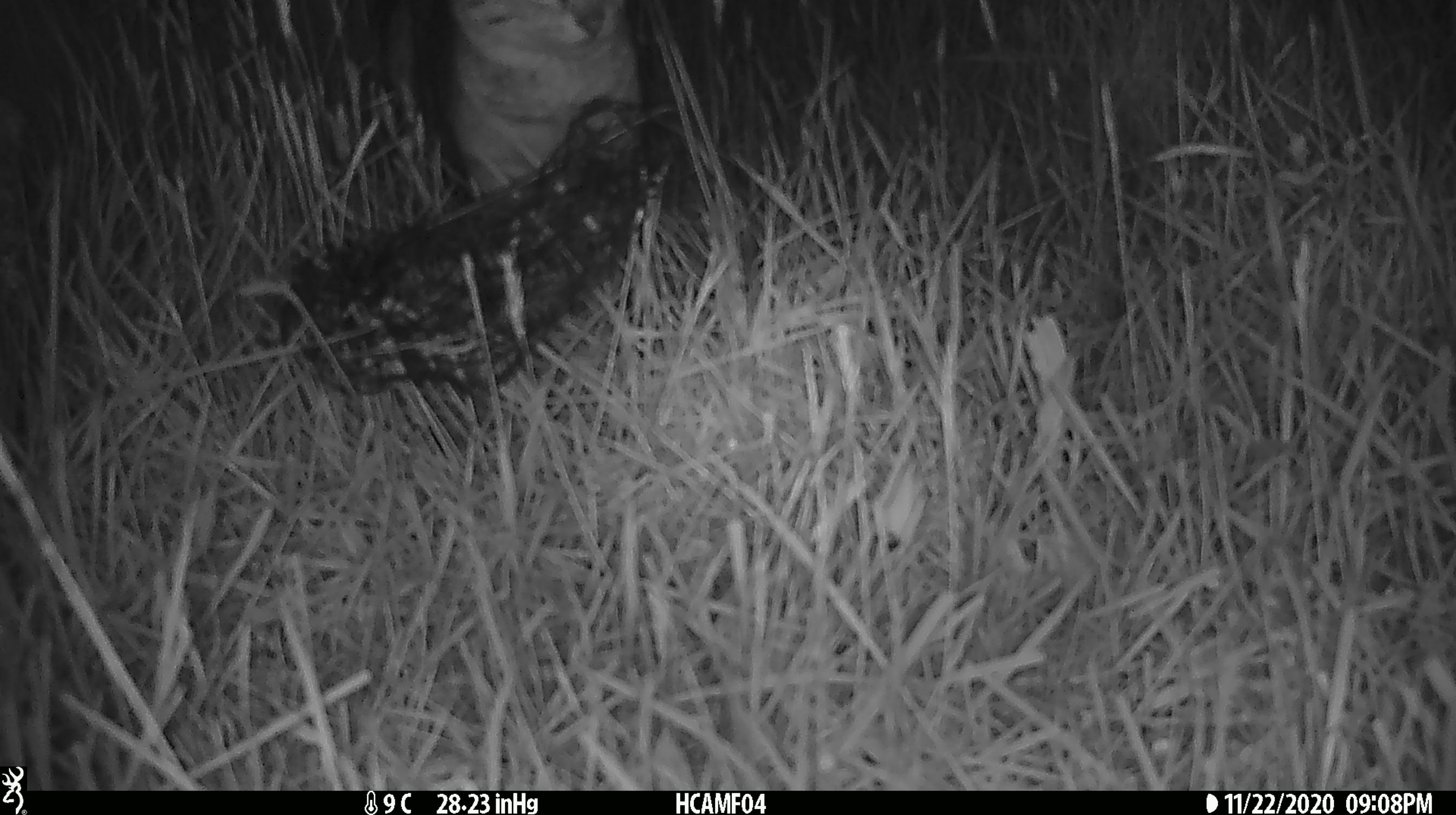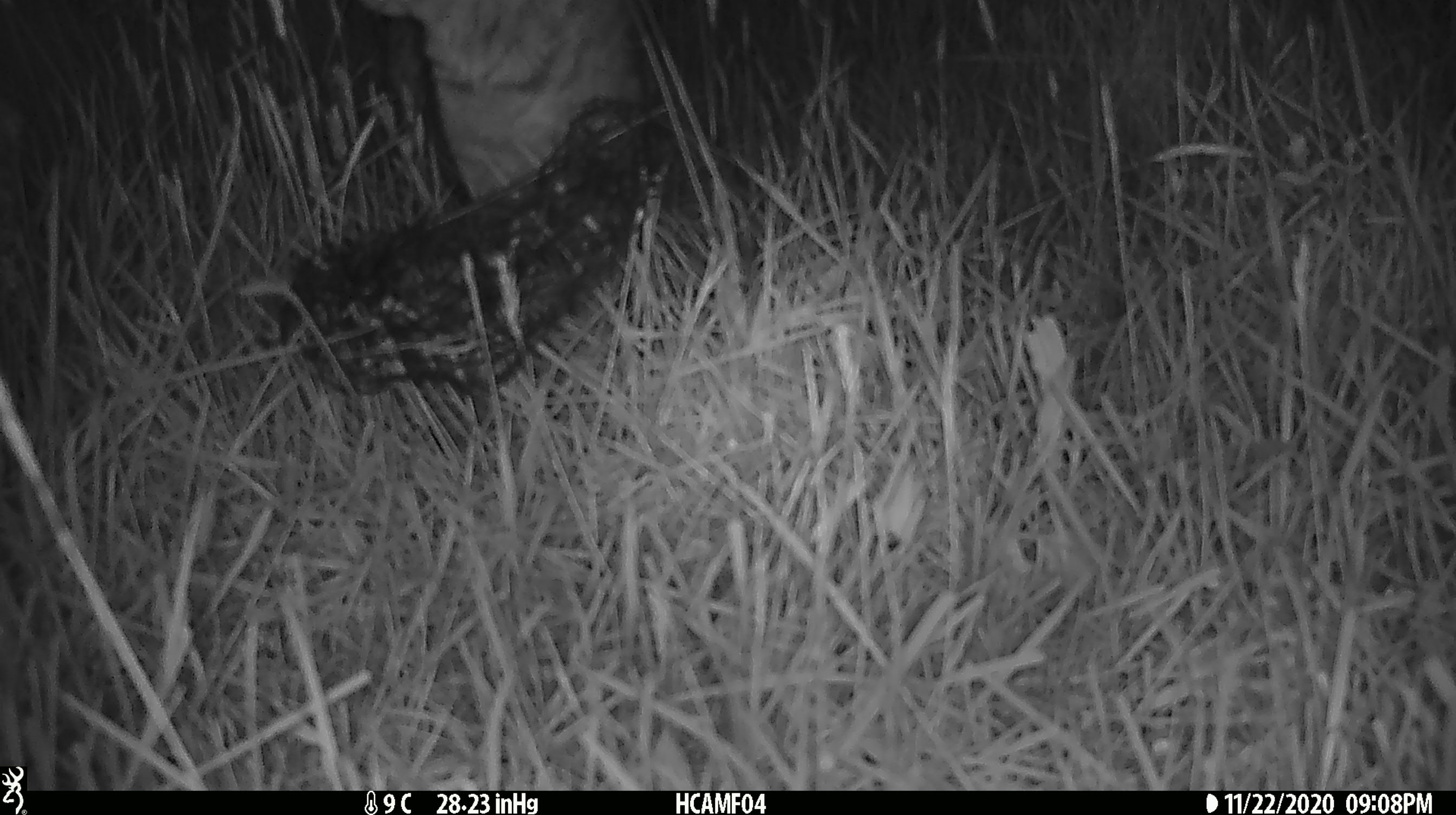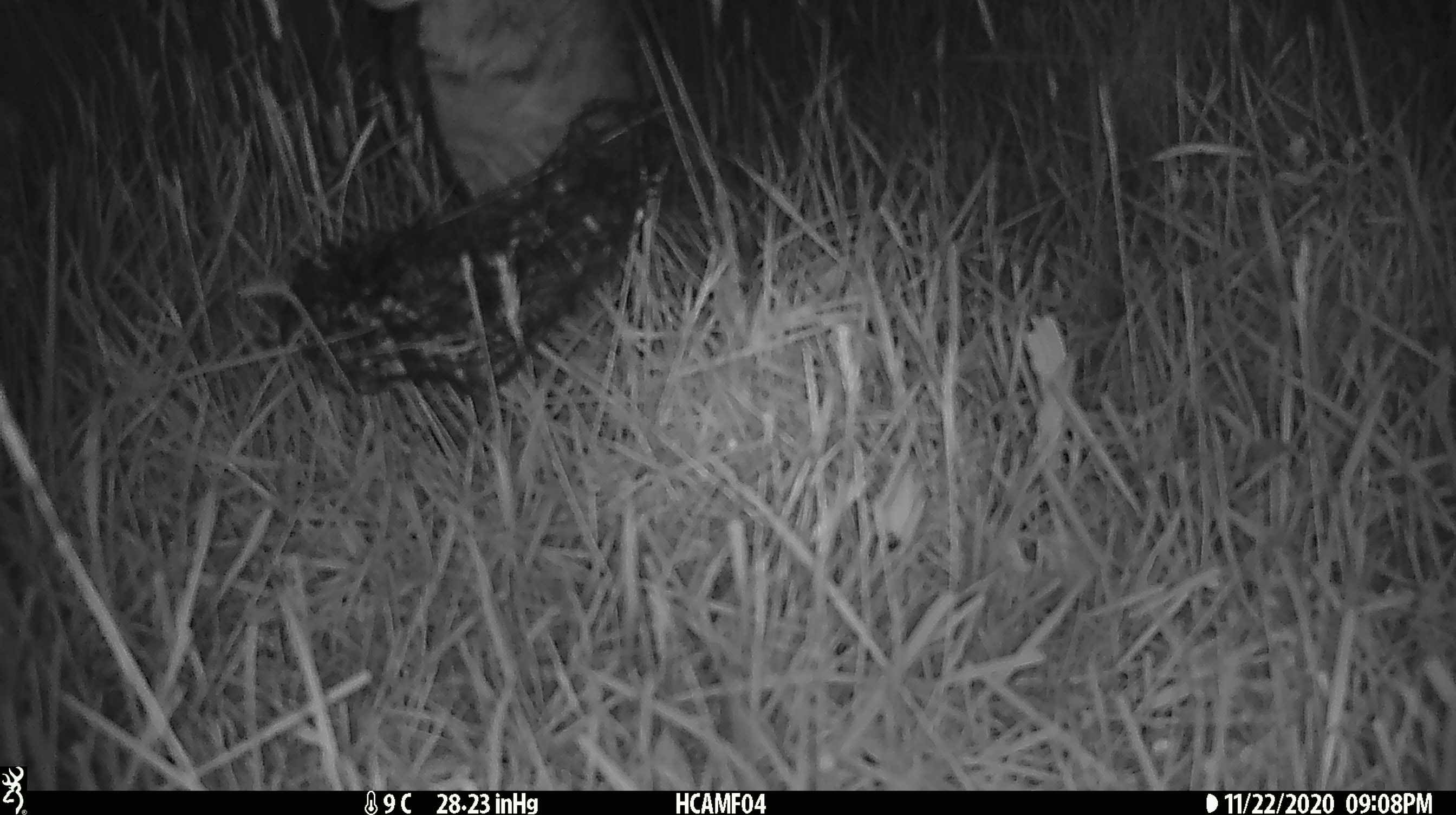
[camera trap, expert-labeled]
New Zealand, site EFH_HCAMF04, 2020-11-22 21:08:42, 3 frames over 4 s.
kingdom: Animalia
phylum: Chordata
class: Mammalia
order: Carnivora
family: Felidae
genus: Felis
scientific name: Felis catus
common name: domestic cat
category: cat